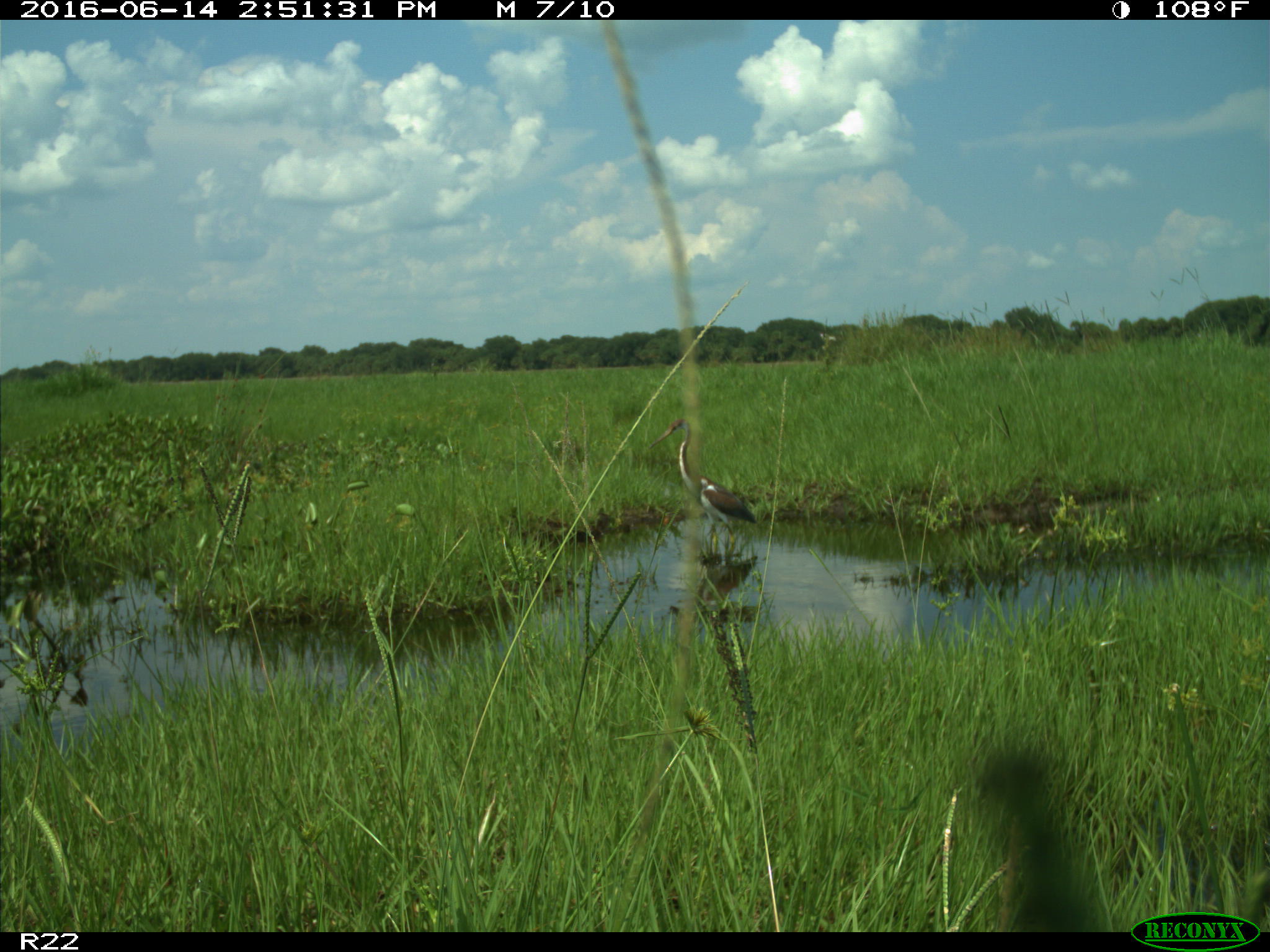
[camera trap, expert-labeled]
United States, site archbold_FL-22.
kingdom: Animalia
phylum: Chordata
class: Aves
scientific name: Aves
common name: birds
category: unidentified bird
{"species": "unidentified bird (birds) (Aves)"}